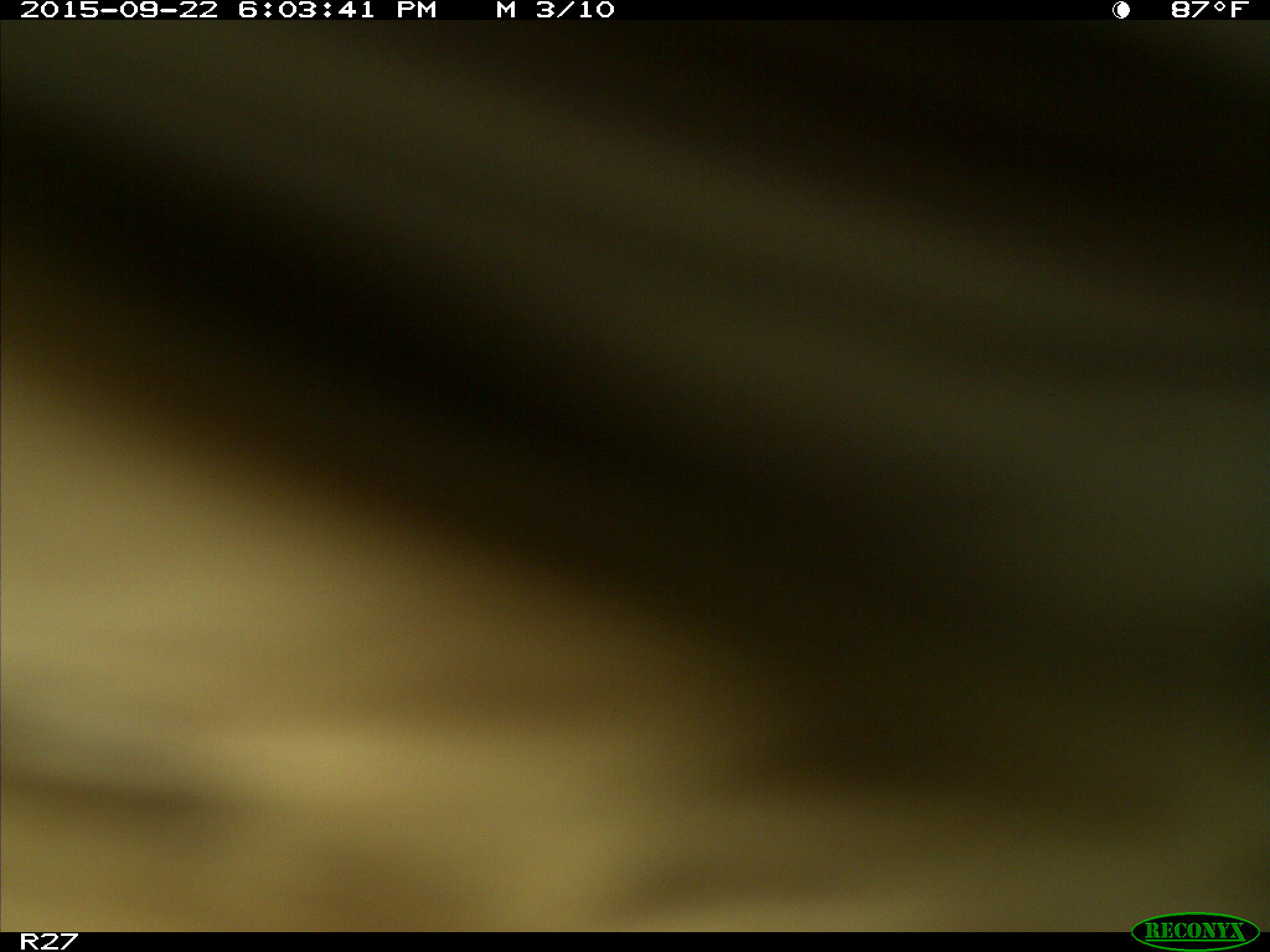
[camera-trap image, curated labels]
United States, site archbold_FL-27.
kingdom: Animalia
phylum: Chordata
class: Mammalia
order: Artiodactyla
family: Bovidae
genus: Bos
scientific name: Bos taurus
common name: domestic cow